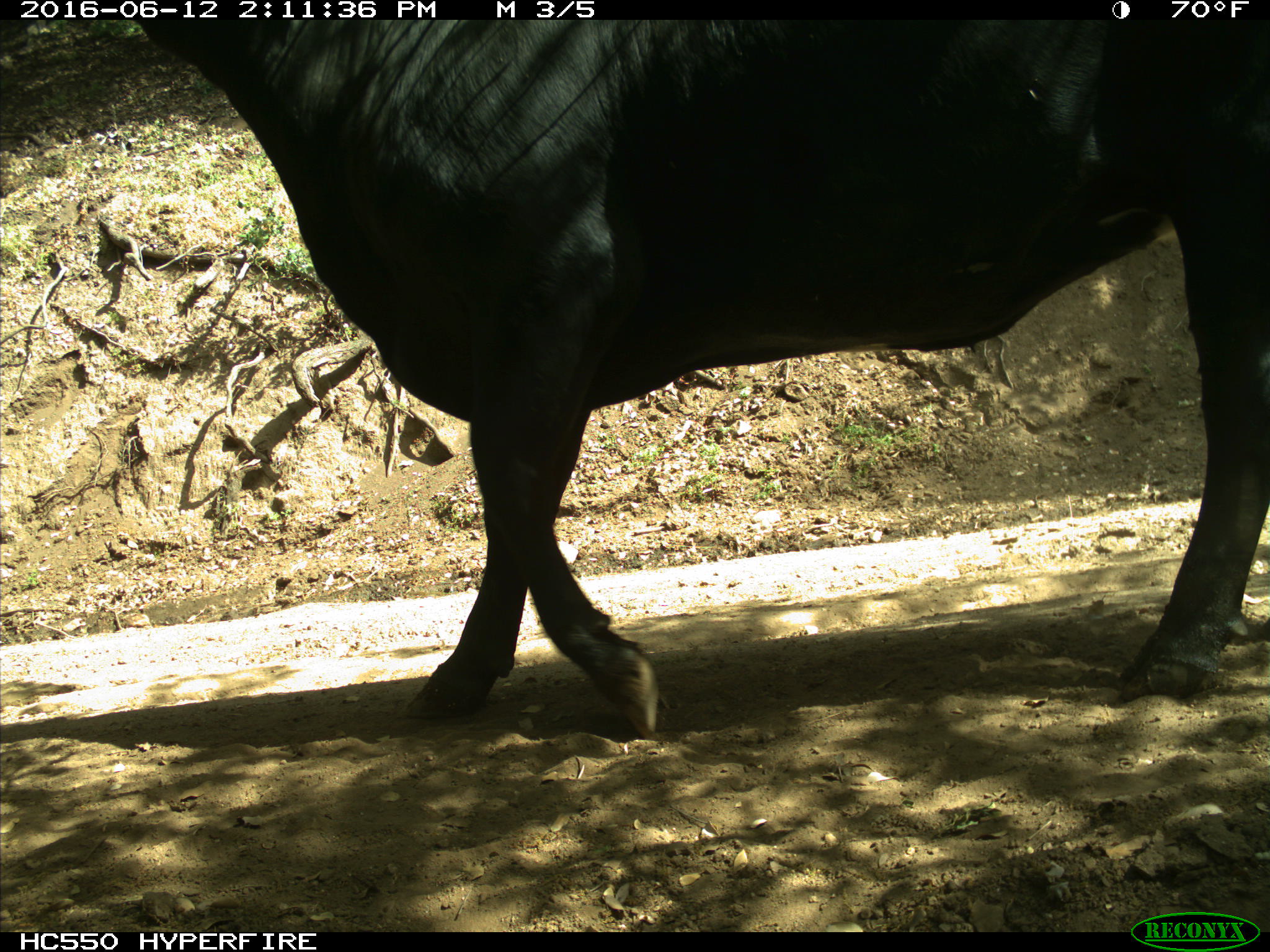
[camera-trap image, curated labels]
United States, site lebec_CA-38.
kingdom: Animalia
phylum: Chordata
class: Mammalia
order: Artiodactyla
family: Bovidae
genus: Bos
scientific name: Bos taurus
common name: domestic cow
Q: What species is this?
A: Bos taurus (domestic cow).